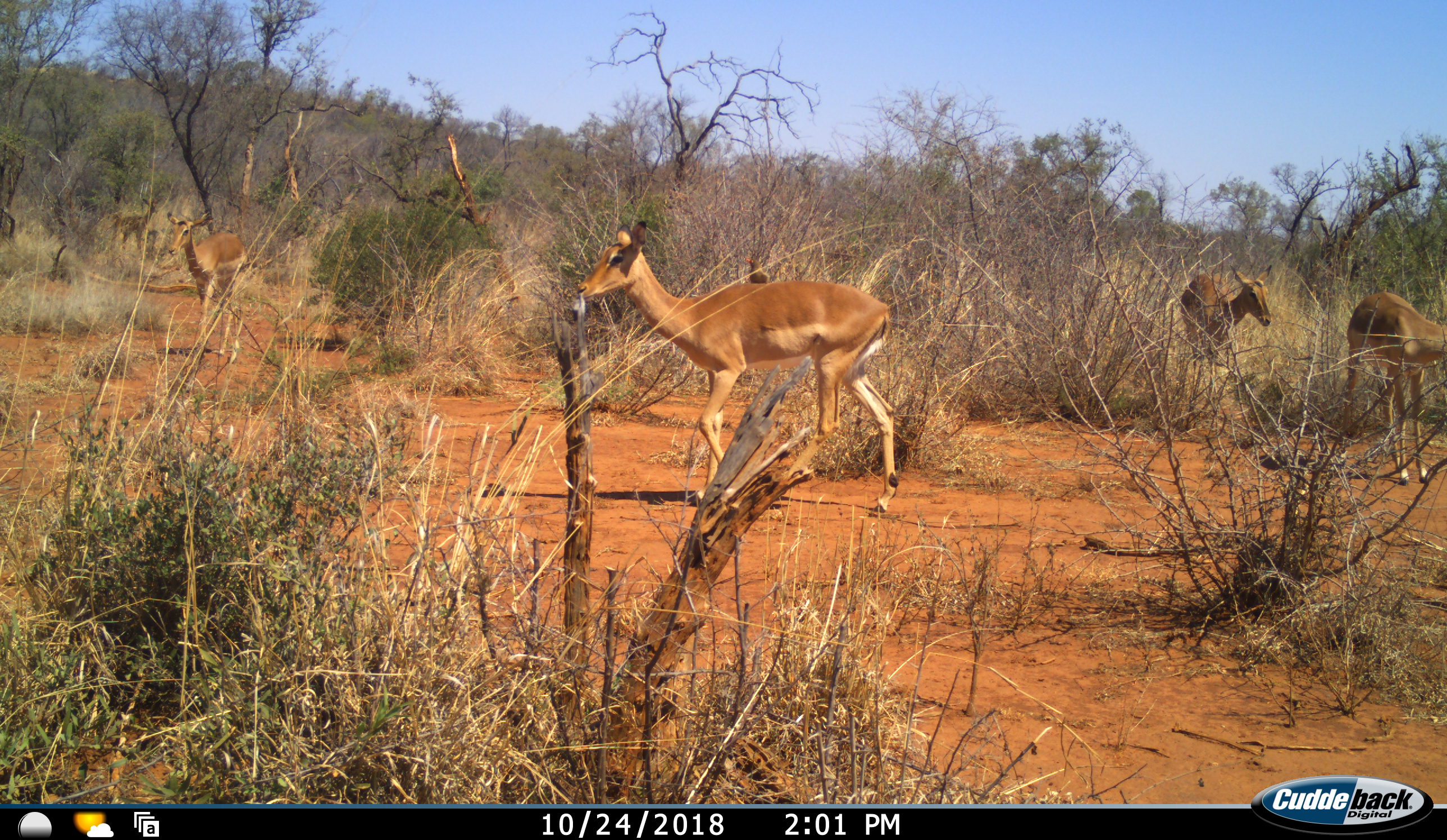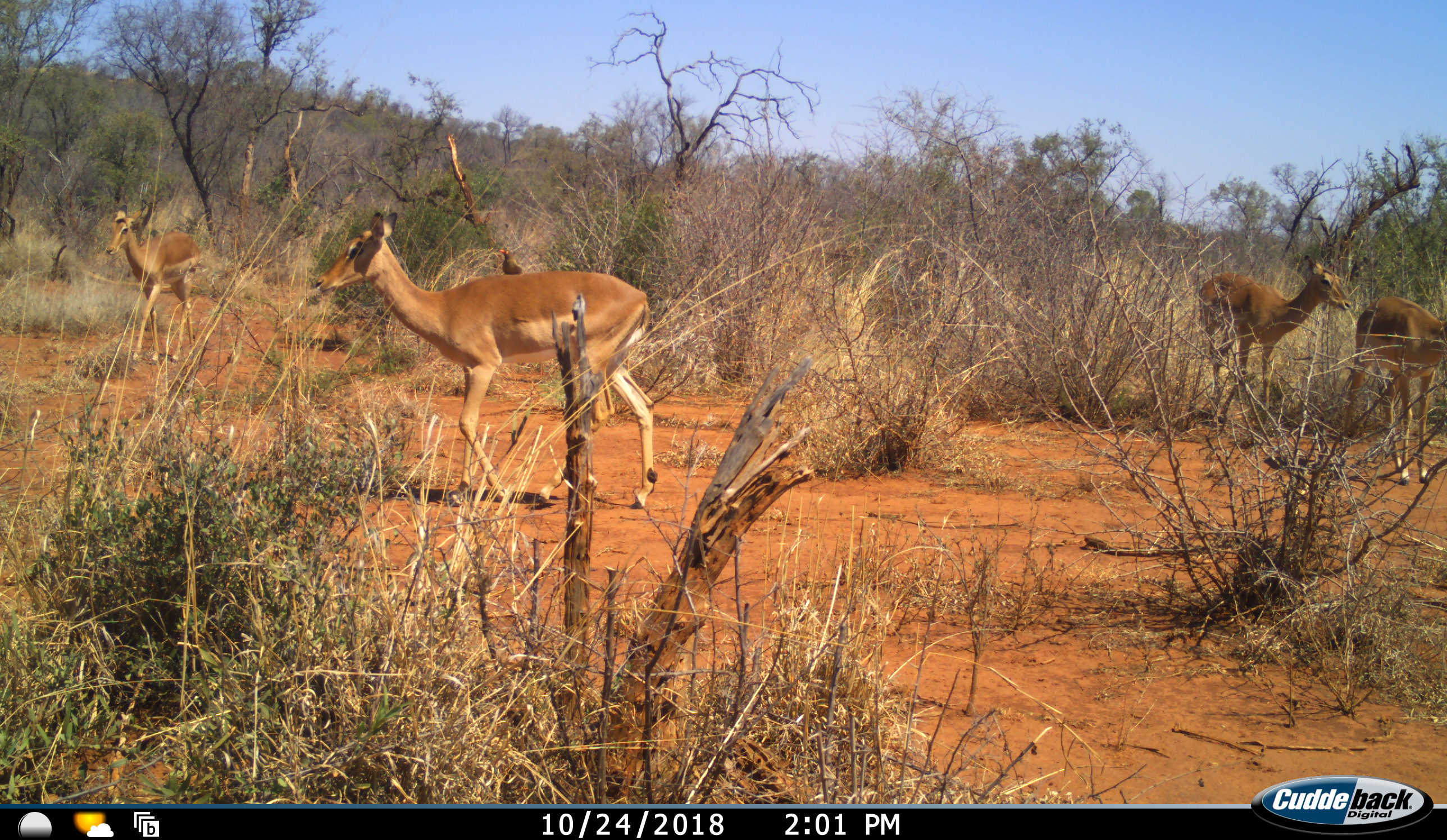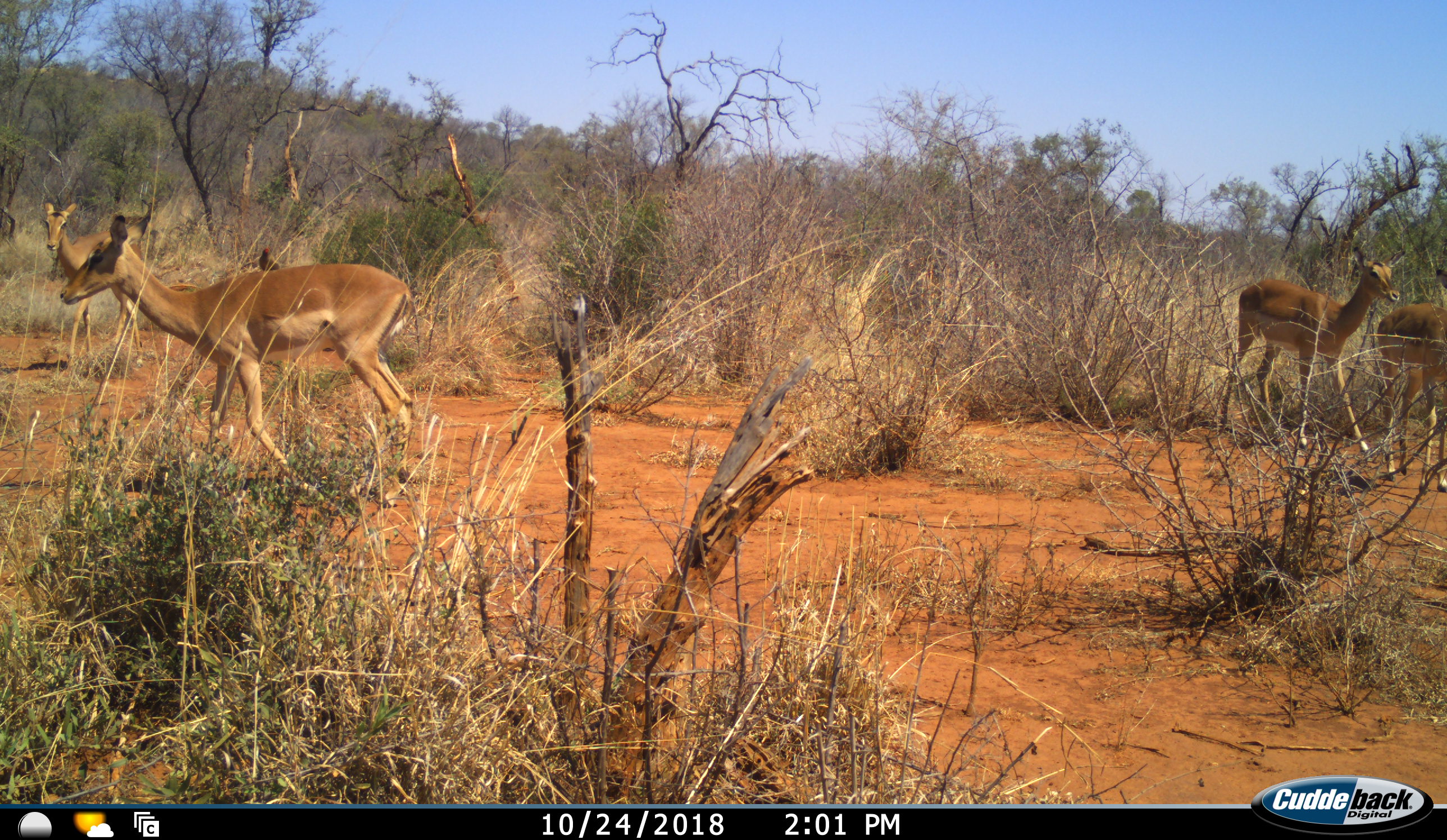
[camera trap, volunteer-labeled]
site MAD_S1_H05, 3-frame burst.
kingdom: Animalia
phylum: Chordata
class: Aves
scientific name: Aves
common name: bird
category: birdother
Birdother (bird) (Aves), count 1. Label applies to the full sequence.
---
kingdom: Animalia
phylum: Chordata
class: Mammalia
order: Artiodactyla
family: Bovidae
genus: Aepyceros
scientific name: Aepyceros melampus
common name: impala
Impala (Aepyceros melampus), count 4. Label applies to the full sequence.